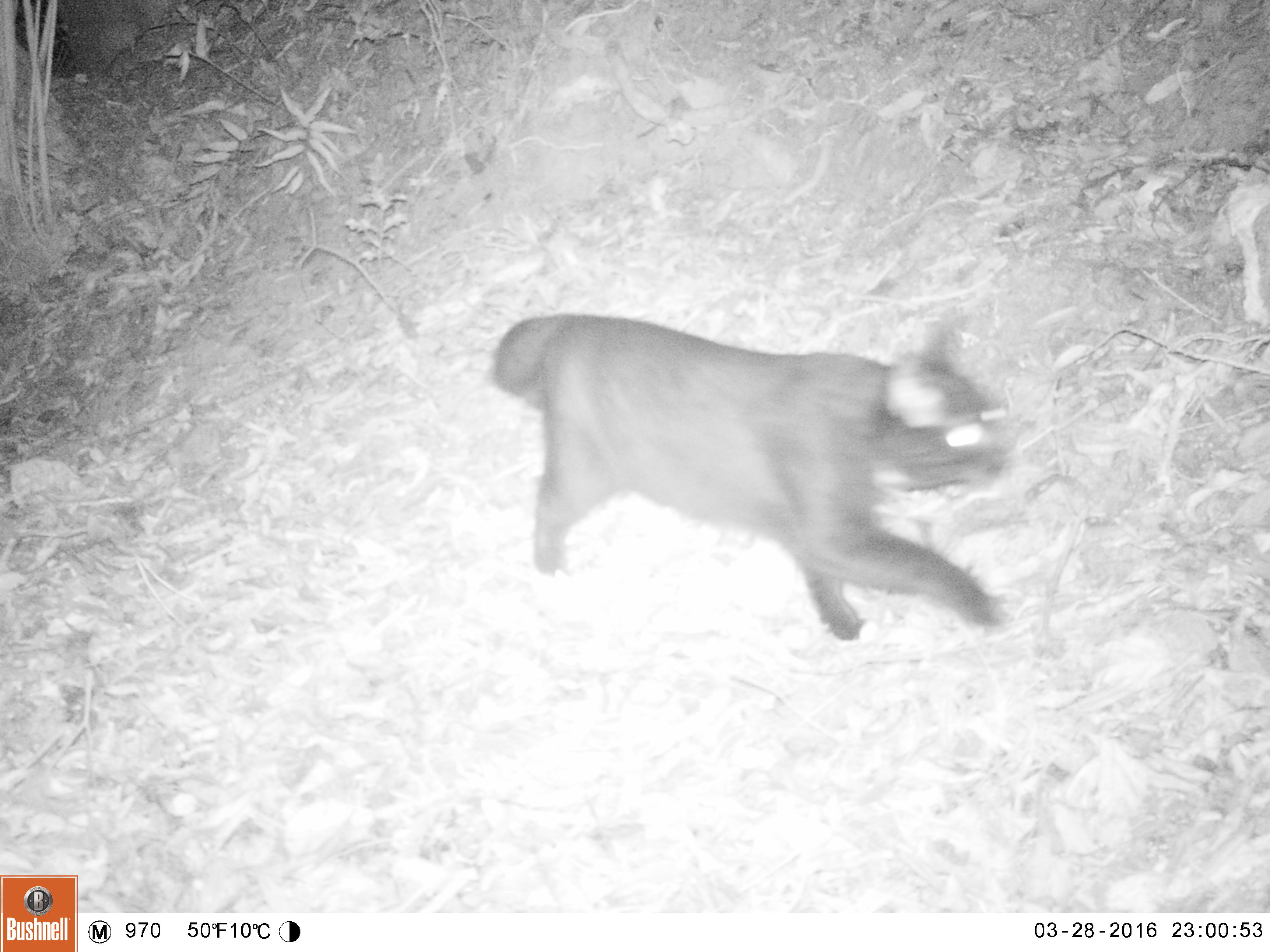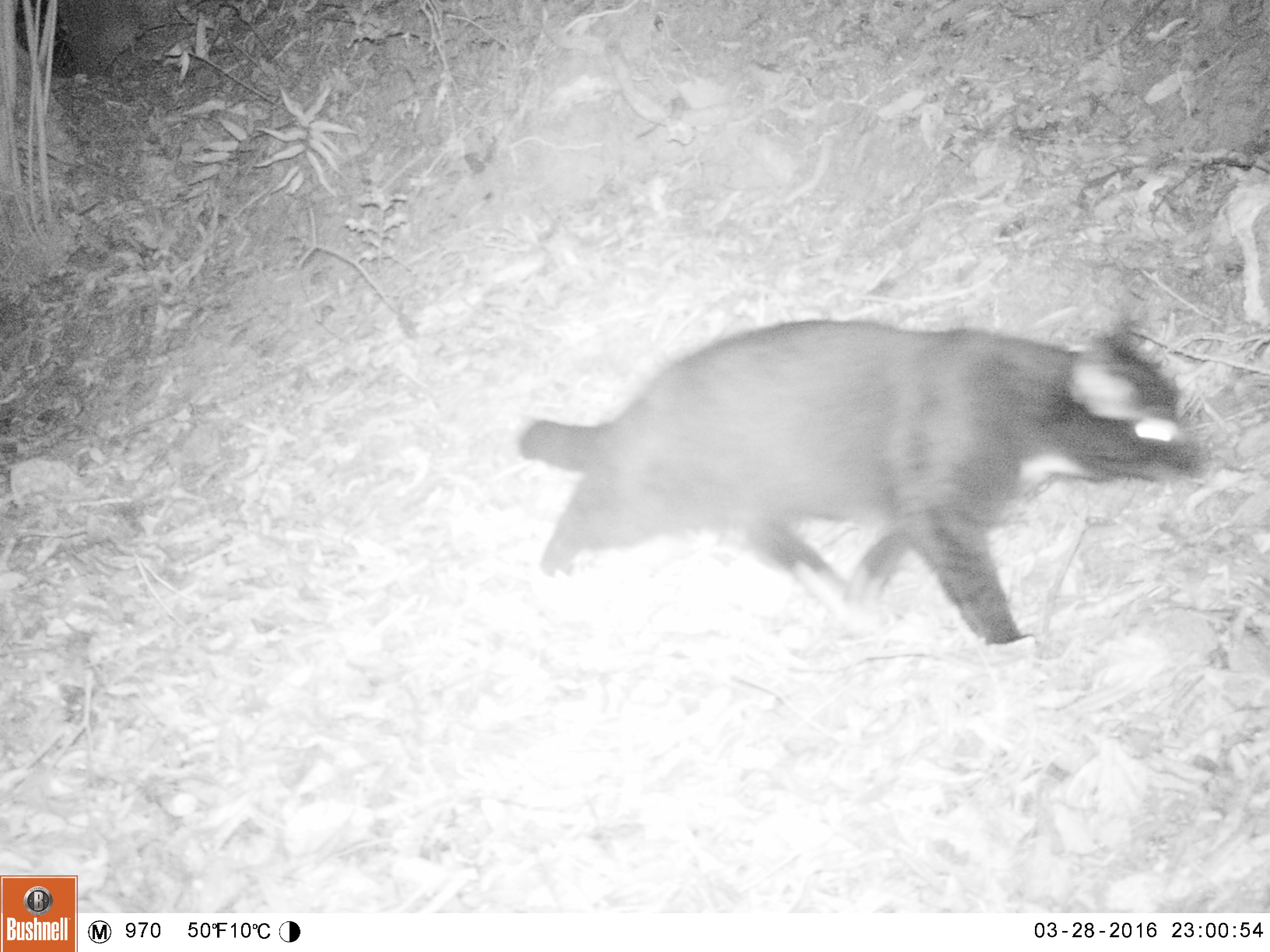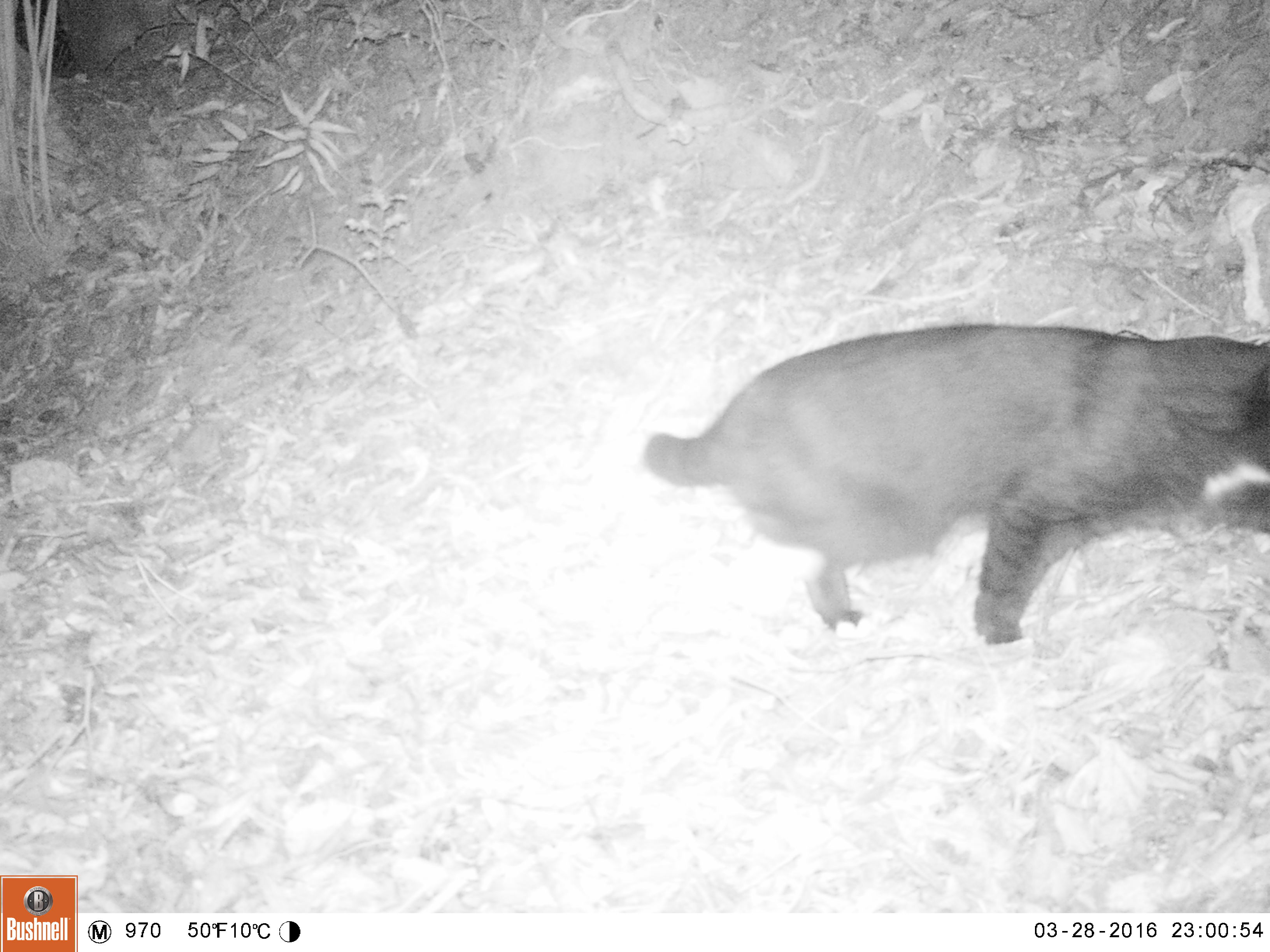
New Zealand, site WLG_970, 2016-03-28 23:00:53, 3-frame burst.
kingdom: Animalia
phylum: Chordata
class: Mammalia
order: Carnivora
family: Felidae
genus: Felis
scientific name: Felis catus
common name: domestic cat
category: cat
Cat (domestic cat) (Felis catus).